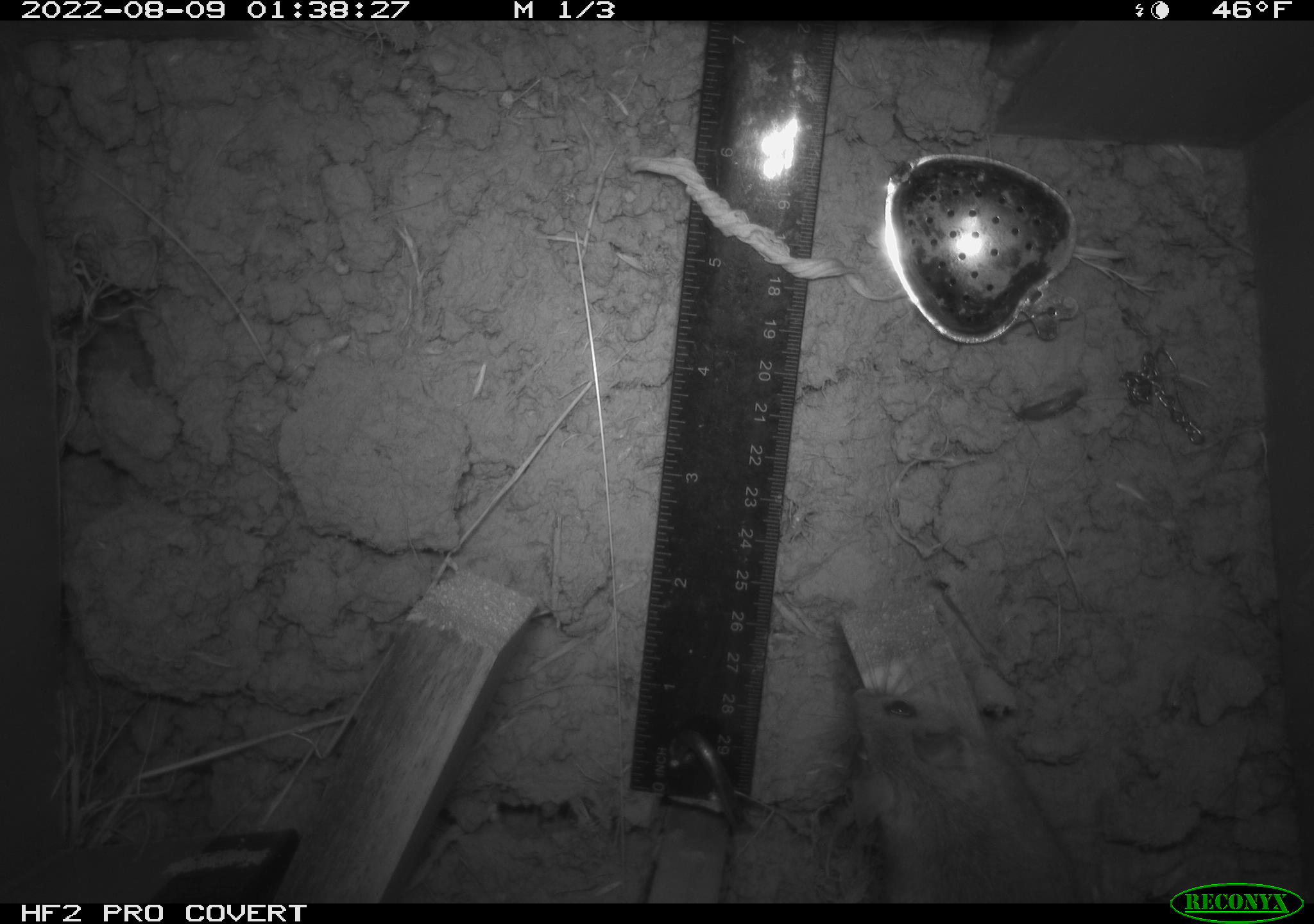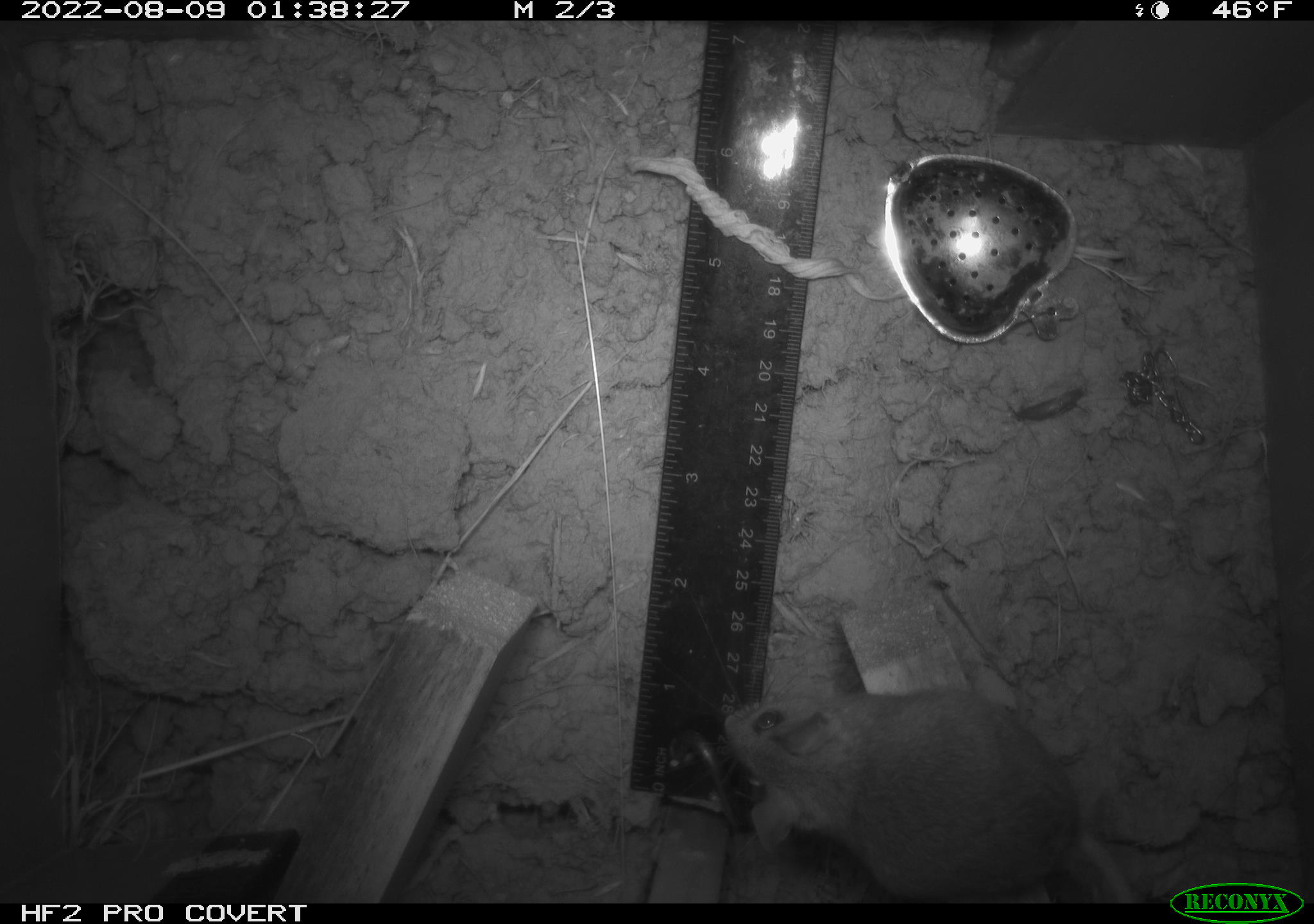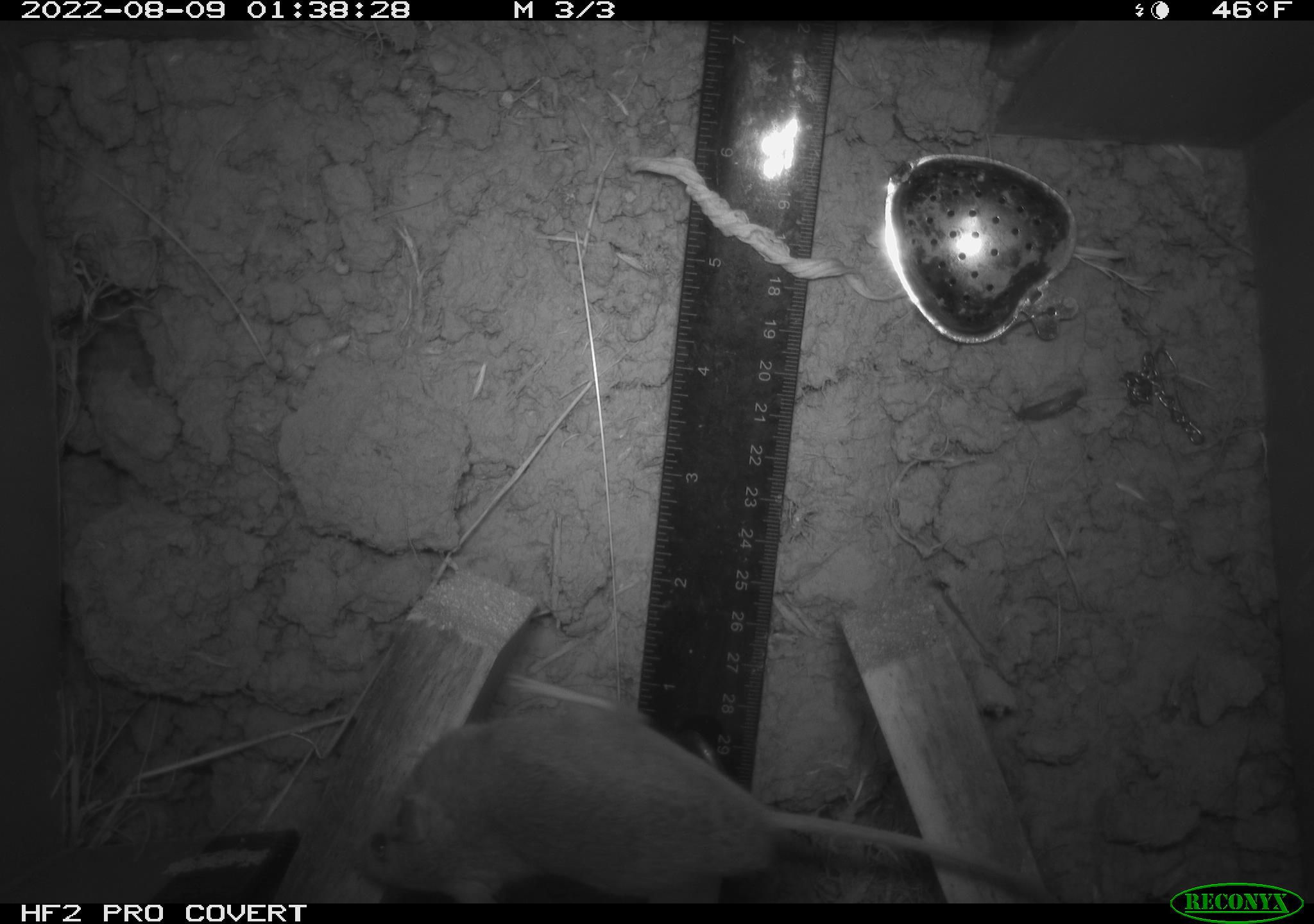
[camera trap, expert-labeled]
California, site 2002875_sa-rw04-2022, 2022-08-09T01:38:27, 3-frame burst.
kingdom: Animalia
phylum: Chordata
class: Mammalia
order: Rodentia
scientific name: Rodentia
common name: mouse species